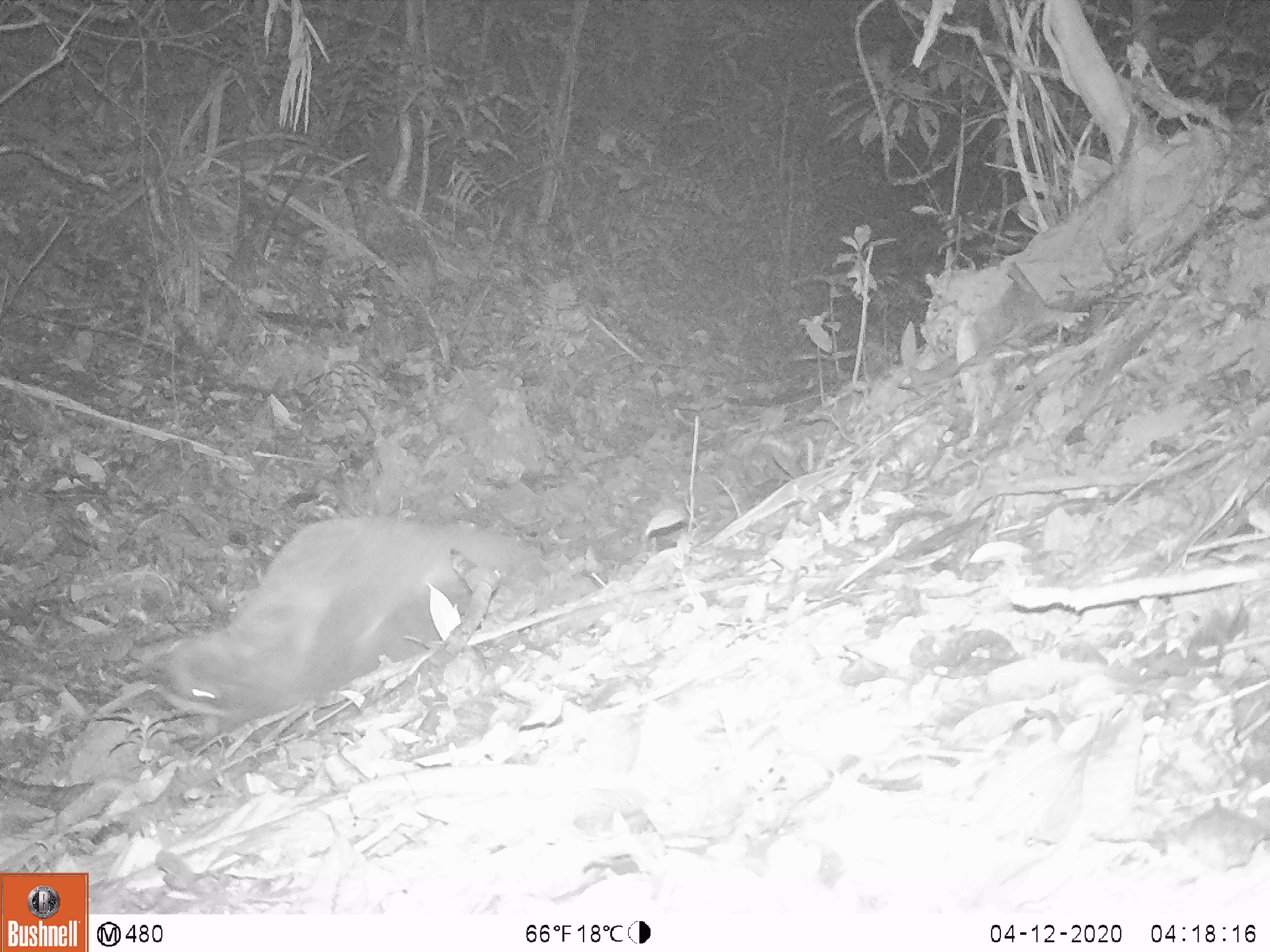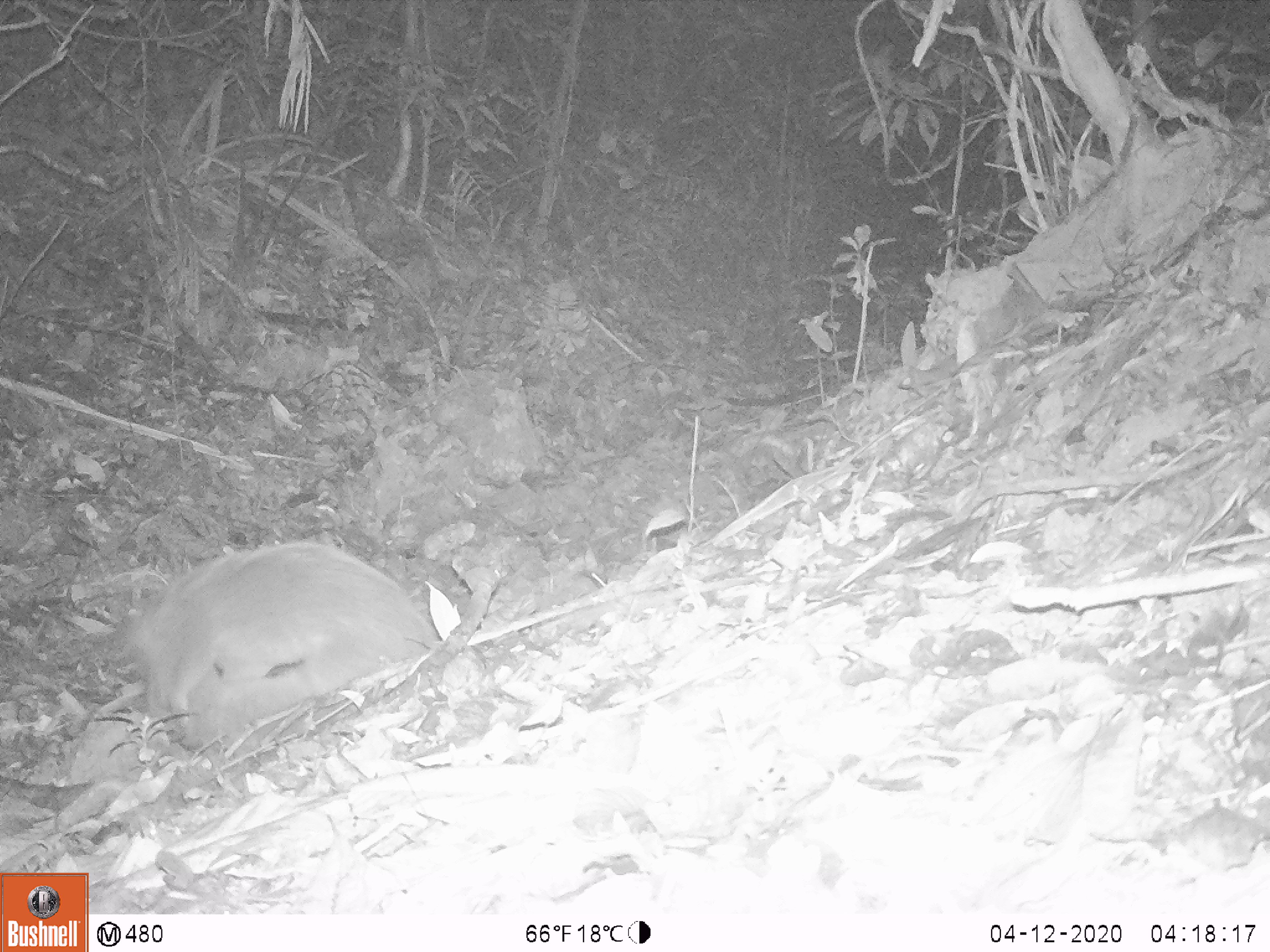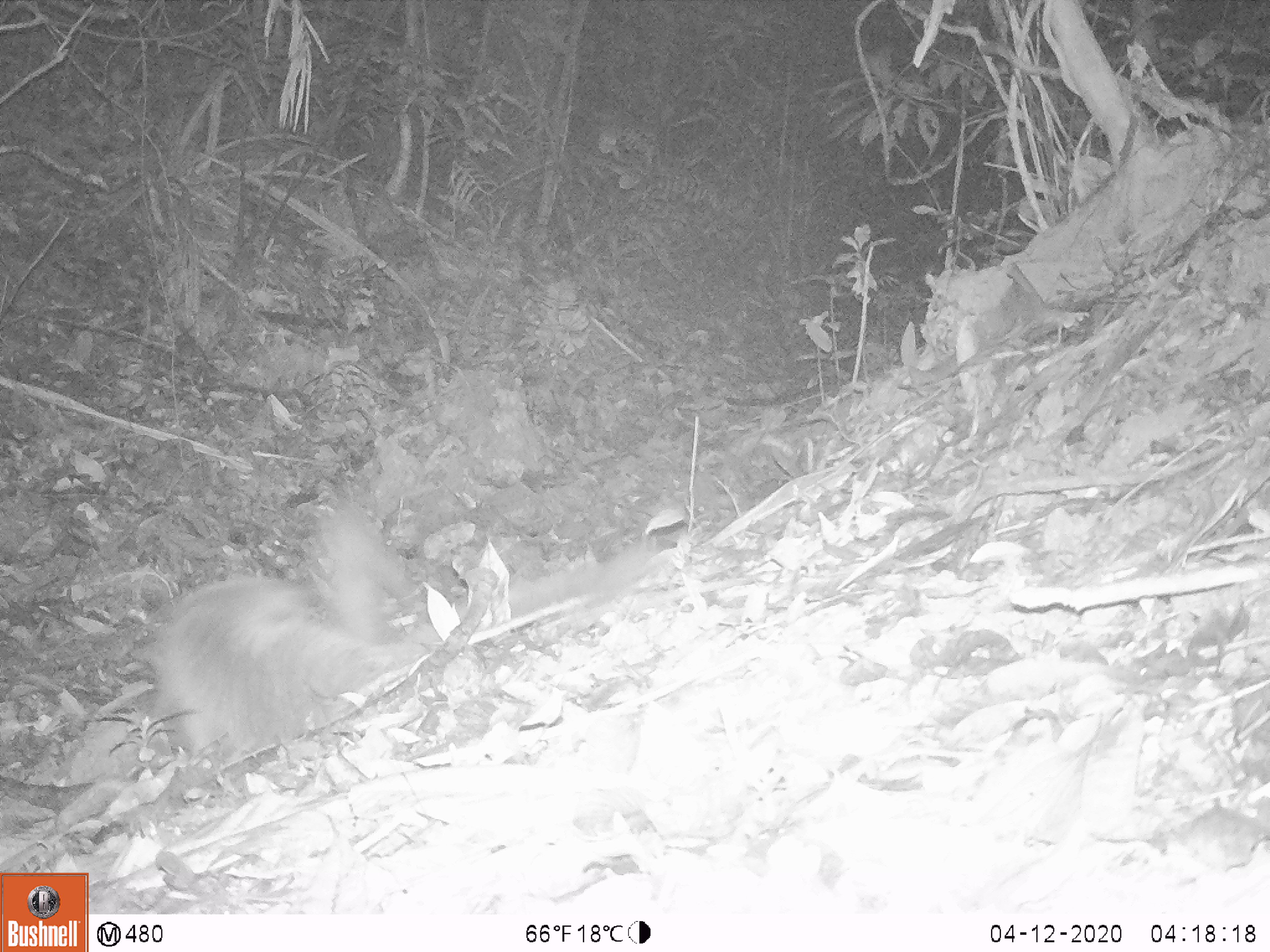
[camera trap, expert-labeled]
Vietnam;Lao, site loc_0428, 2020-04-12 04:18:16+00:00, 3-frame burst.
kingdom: Animalia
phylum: Chordata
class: Mammalia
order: Carnivora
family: Viverridae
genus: Paguma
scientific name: Paguma larvata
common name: masked palm civet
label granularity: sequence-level